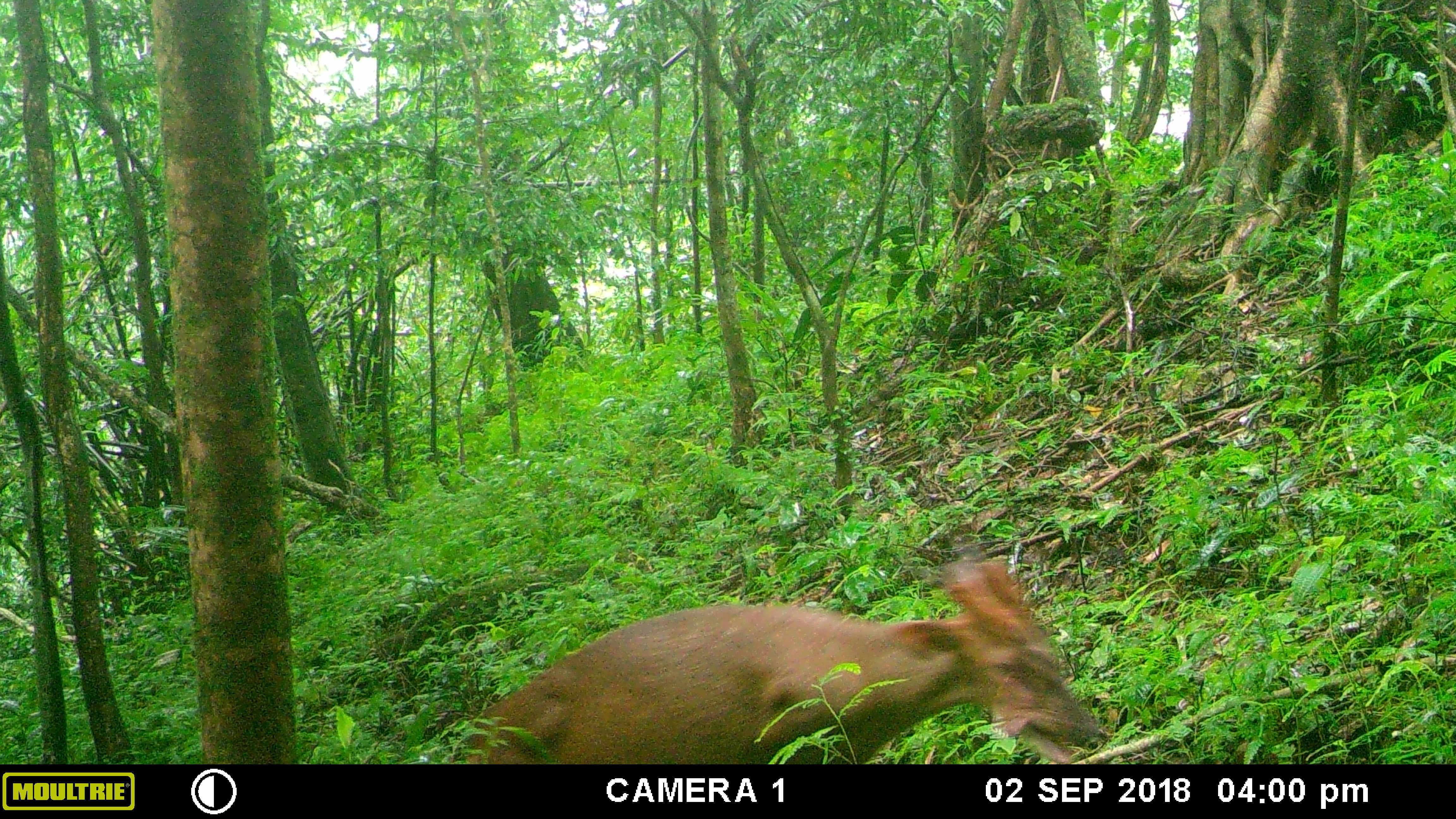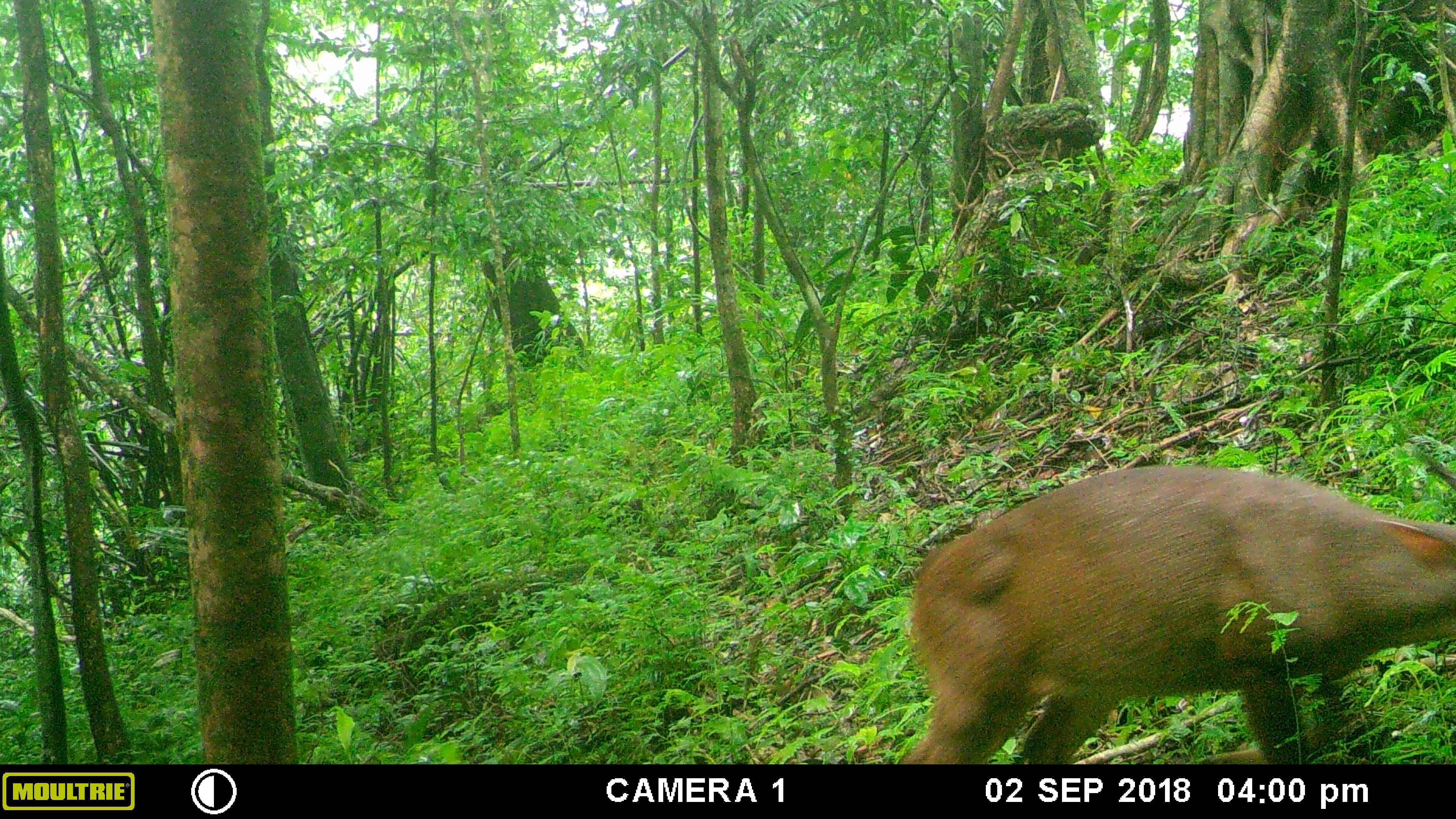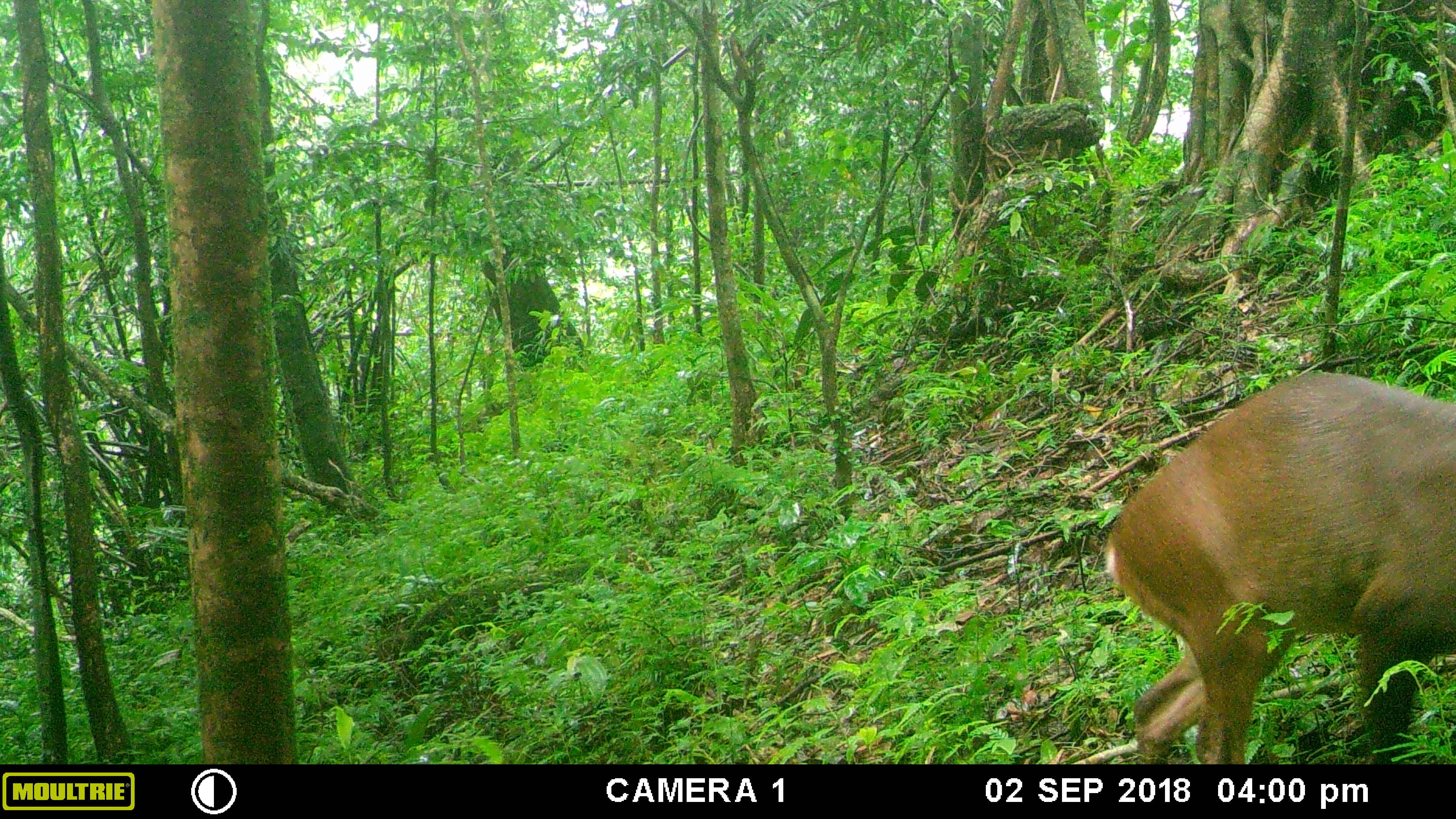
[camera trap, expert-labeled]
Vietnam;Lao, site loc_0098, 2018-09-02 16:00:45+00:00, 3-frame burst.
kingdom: Animalia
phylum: Chordata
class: Mammalia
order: Artiodactyla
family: Cervidae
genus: Muntiacus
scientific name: Muntiacus vuquangensis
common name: large-antlered muntjac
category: large antlered muntjac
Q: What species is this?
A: Large antlered muntjac (large-antlered muntjac) (Muntiacus vuquangensis).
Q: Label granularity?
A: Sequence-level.